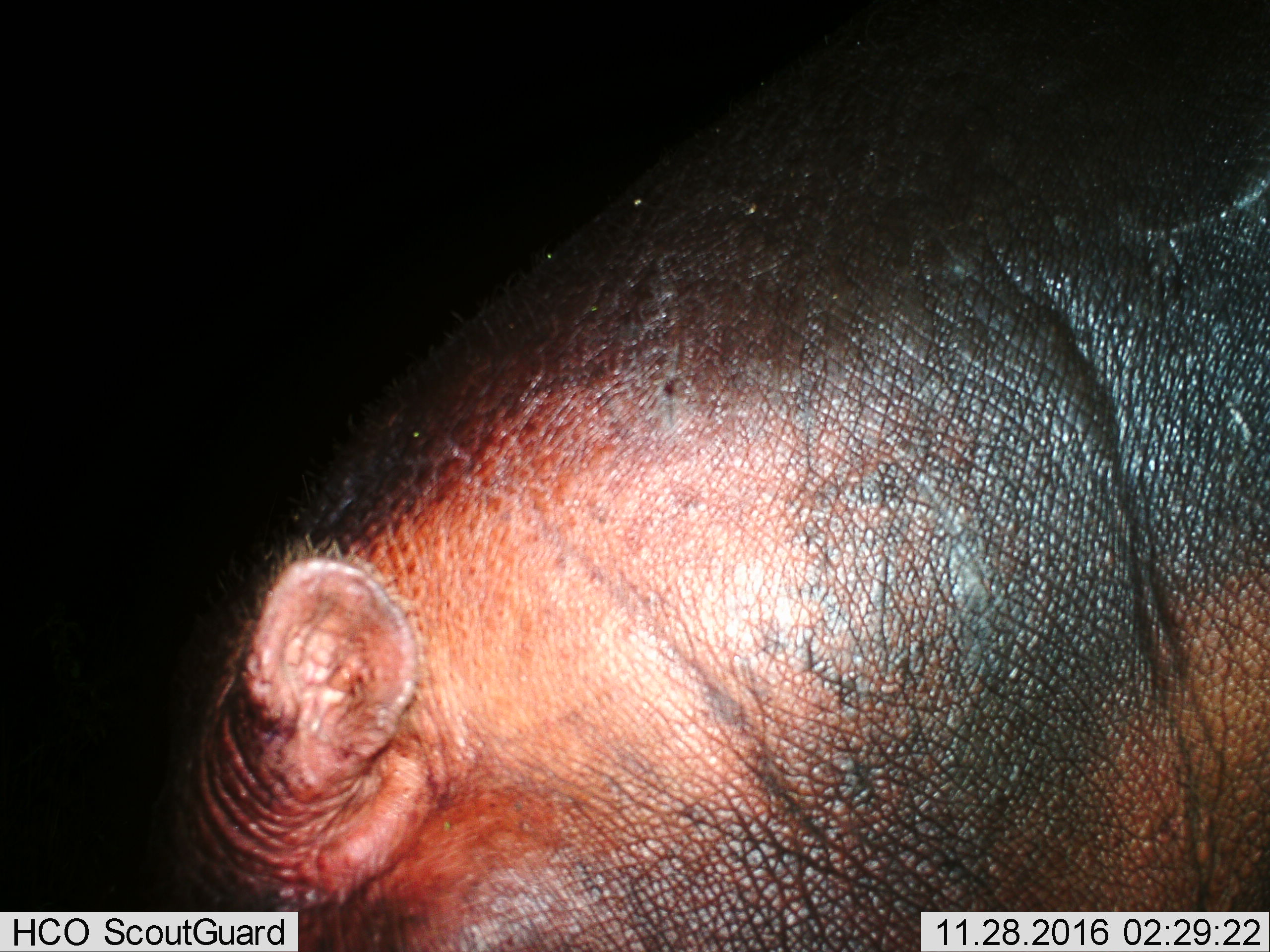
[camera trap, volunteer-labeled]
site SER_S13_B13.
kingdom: Animalia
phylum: Chordata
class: Mammalia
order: Artiodactyla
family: Hippopotamidae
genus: Hippopotamus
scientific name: Hippopotamus amphibius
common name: hippopotamus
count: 1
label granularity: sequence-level